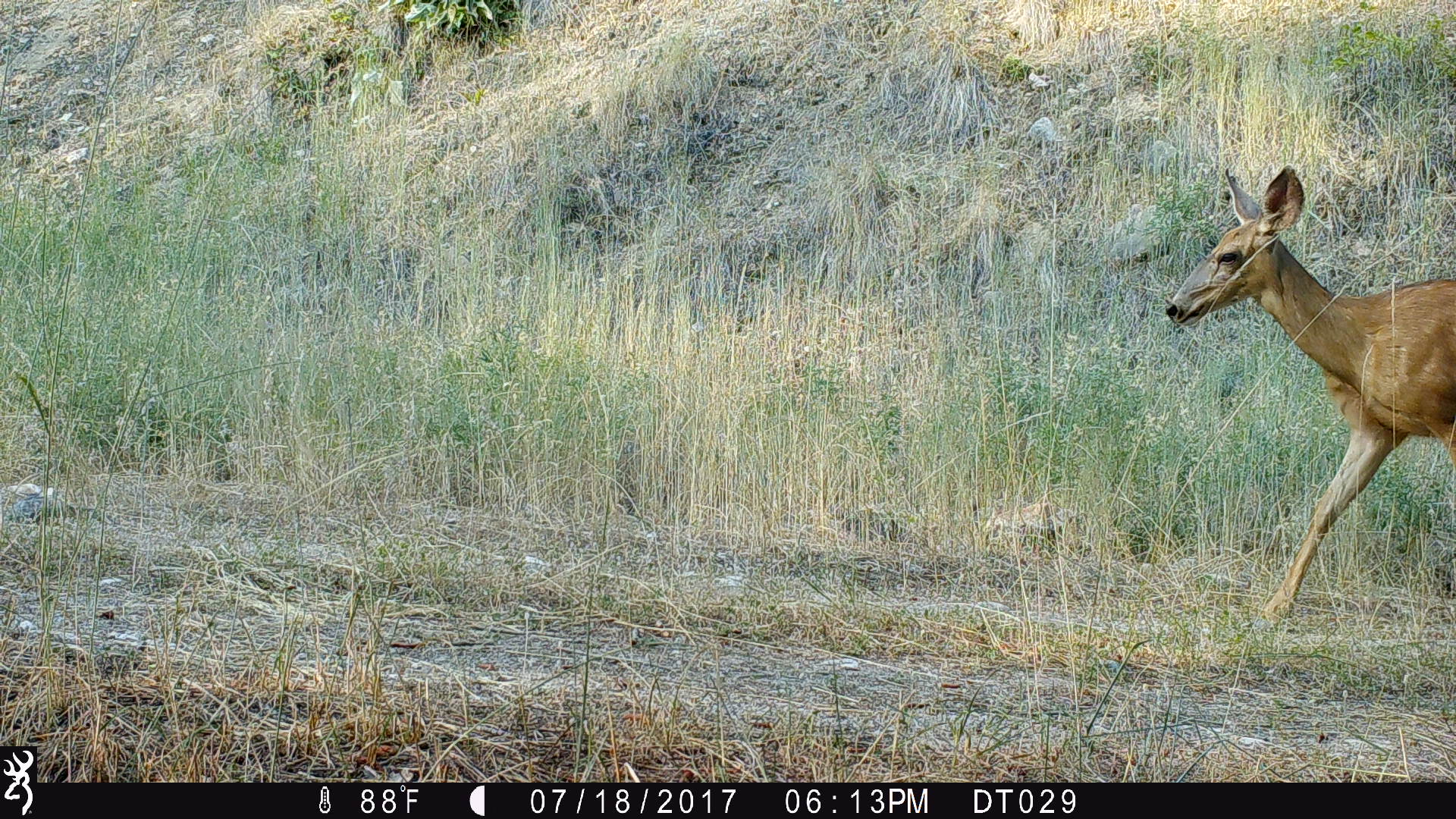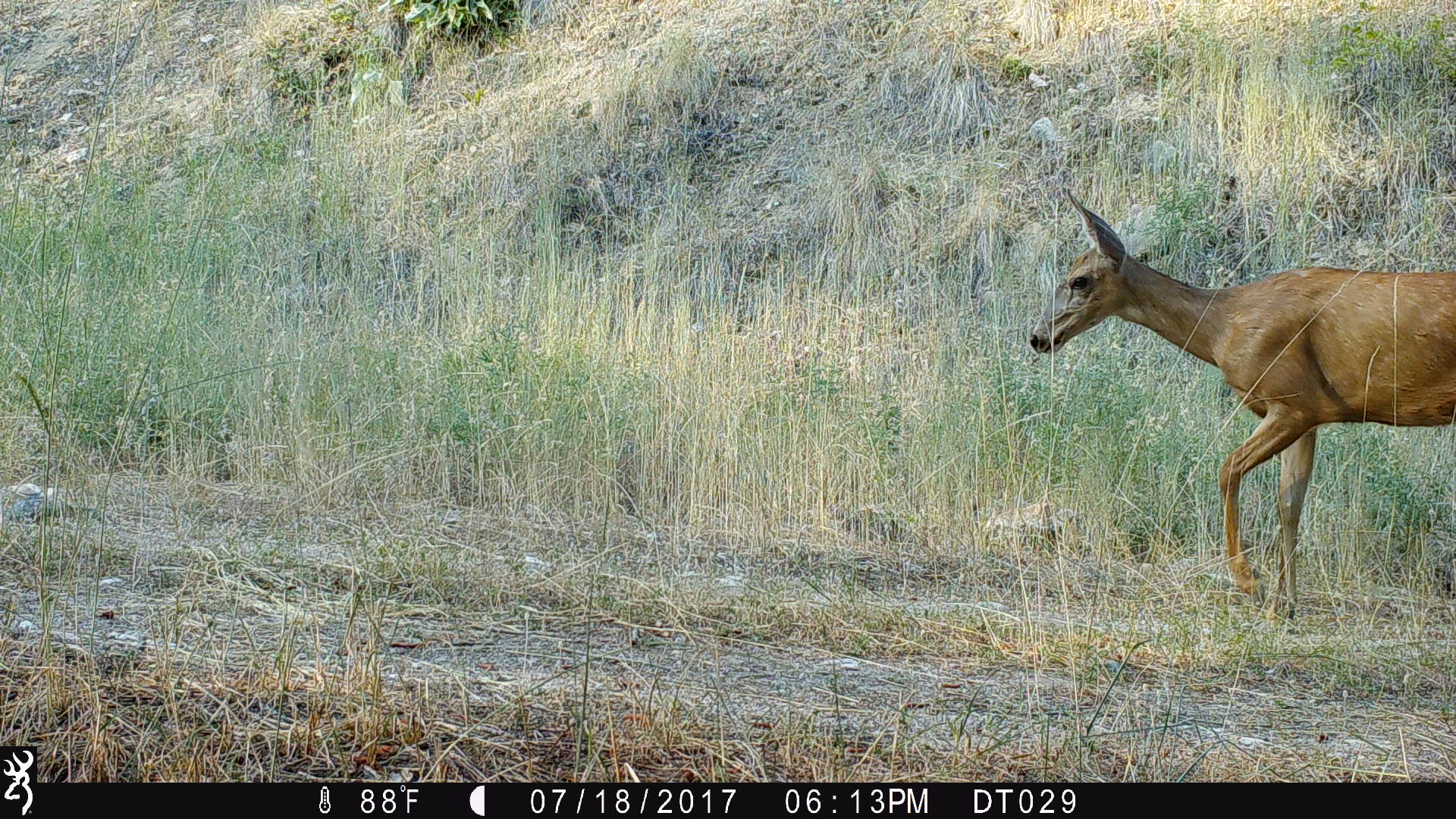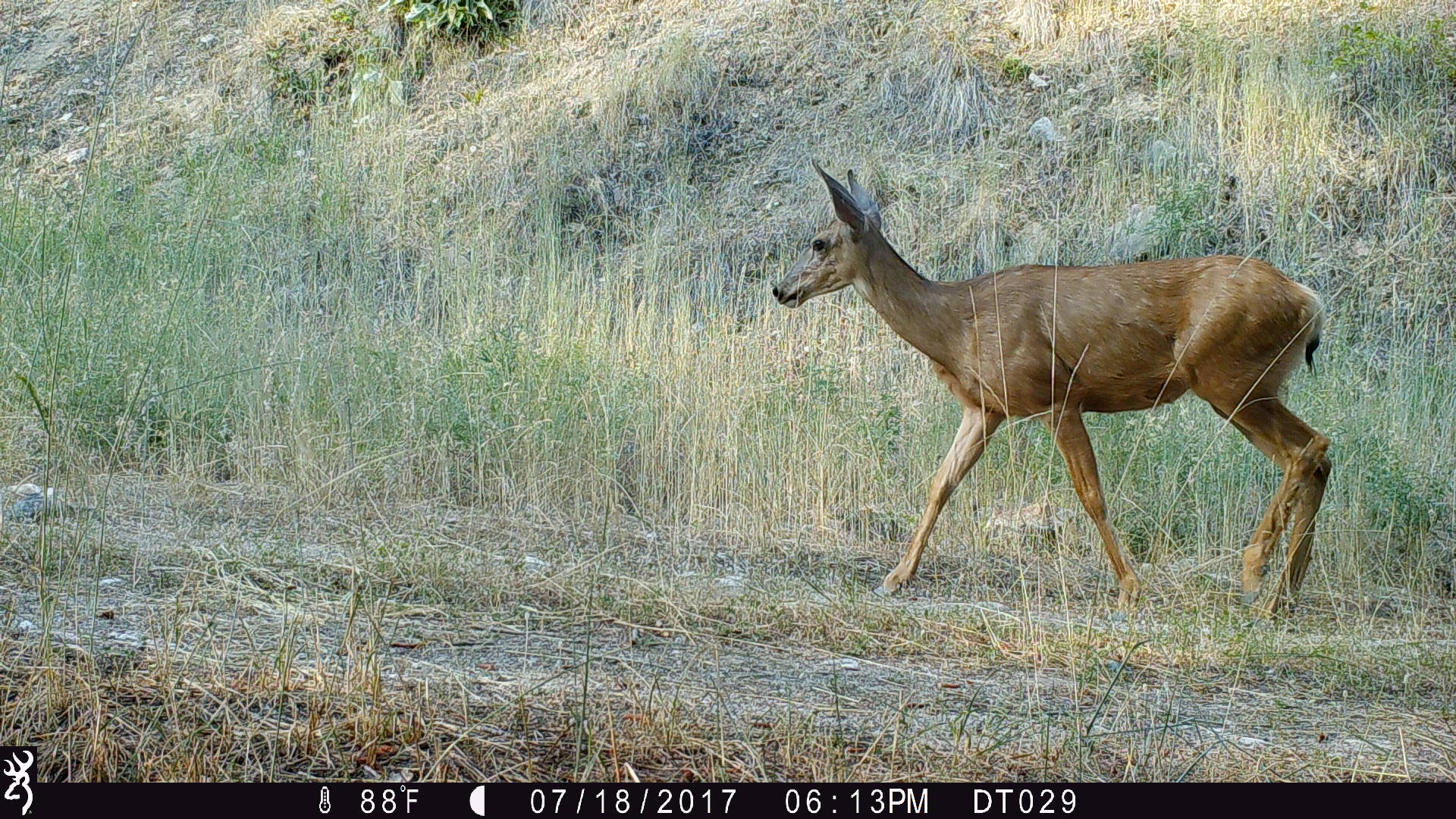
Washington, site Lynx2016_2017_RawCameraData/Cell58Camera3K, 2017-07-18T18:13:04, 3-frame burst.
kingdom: Animalia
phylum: Chordata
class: Mammalia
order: Artiodactyla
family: Cervidae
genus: Odocoileus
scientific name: Odocoileus hemionus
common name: mule deer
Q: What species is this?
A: Odocoileus hemionus (mule deer).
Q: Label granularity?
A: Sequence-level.